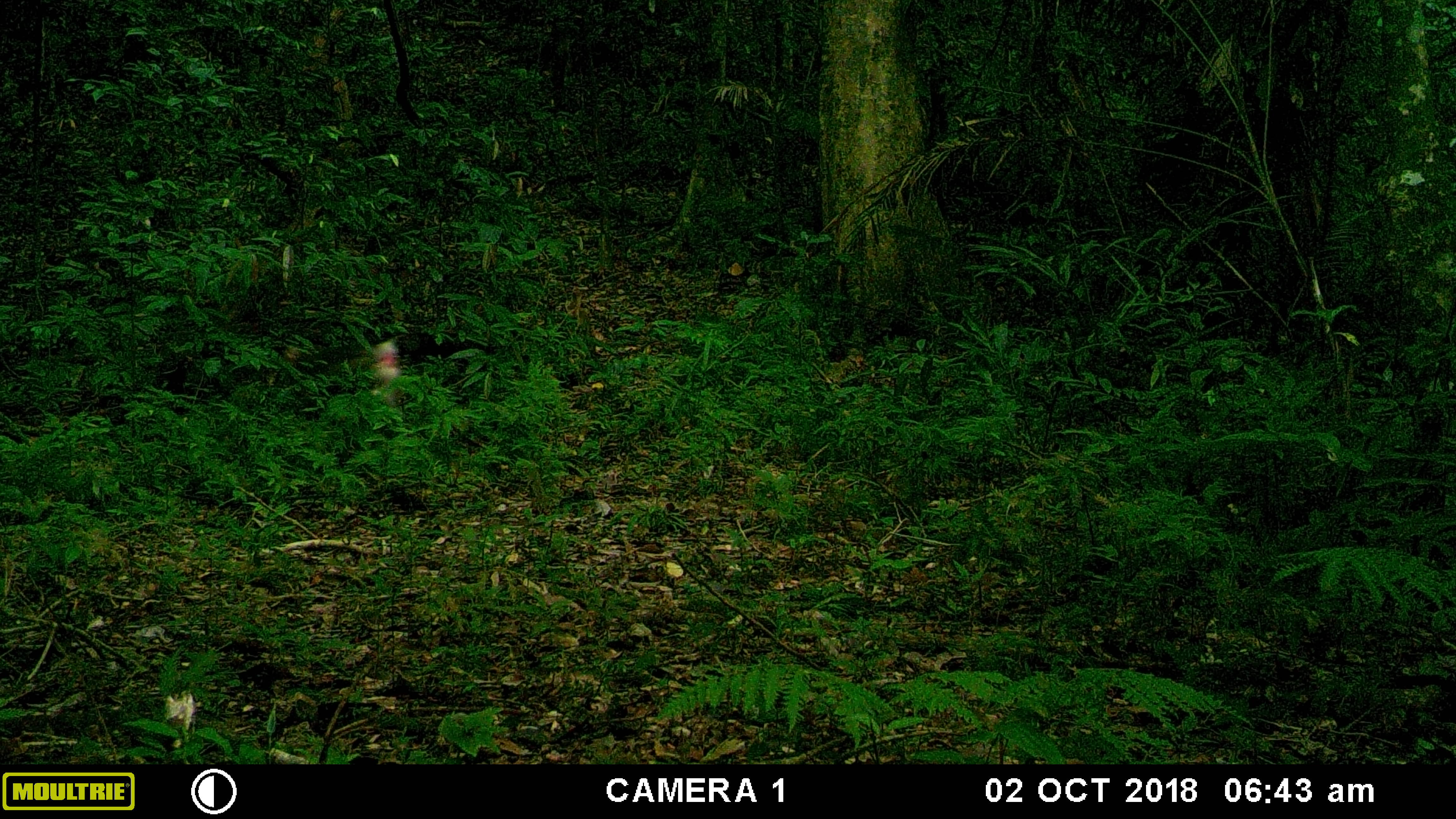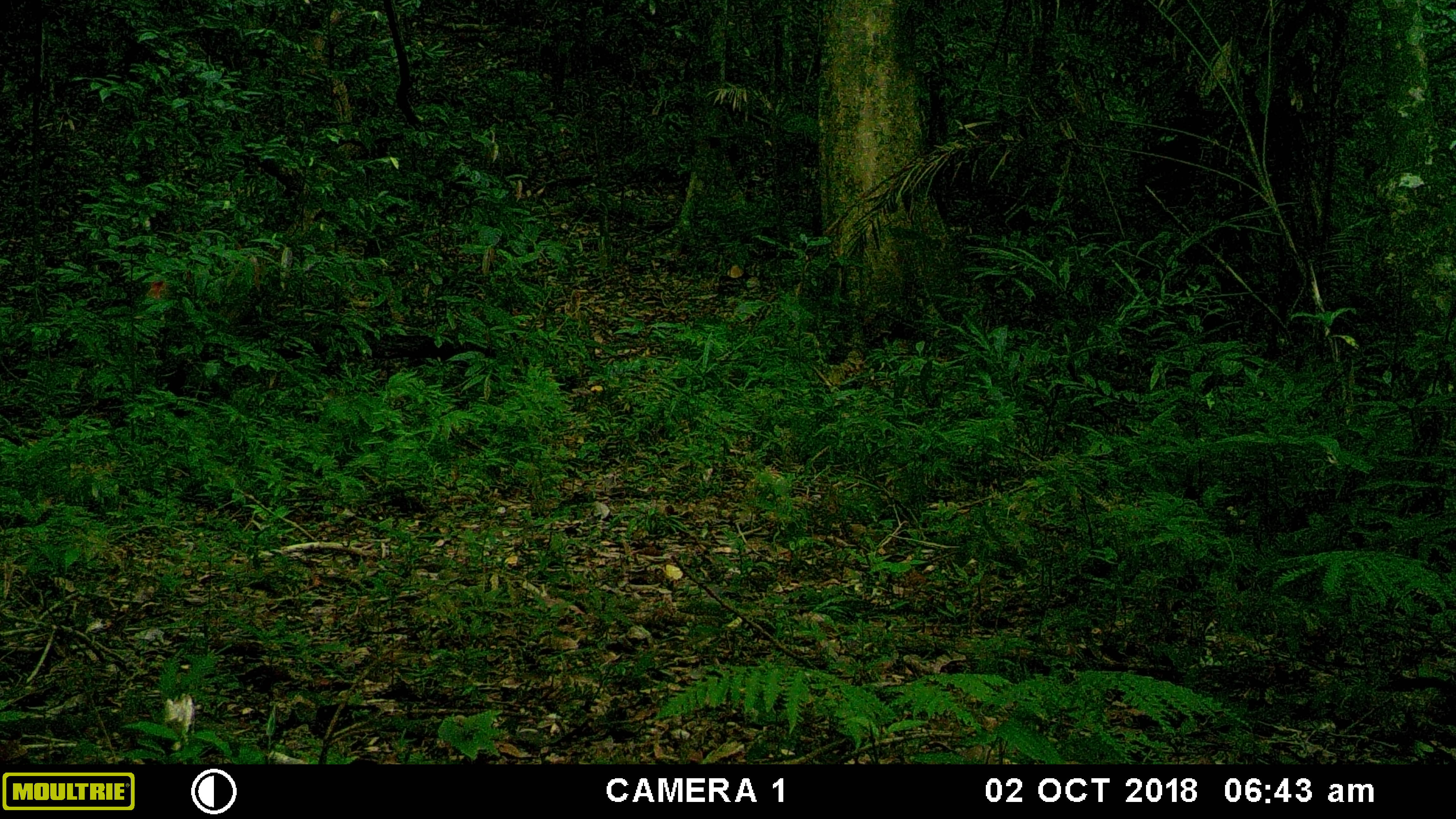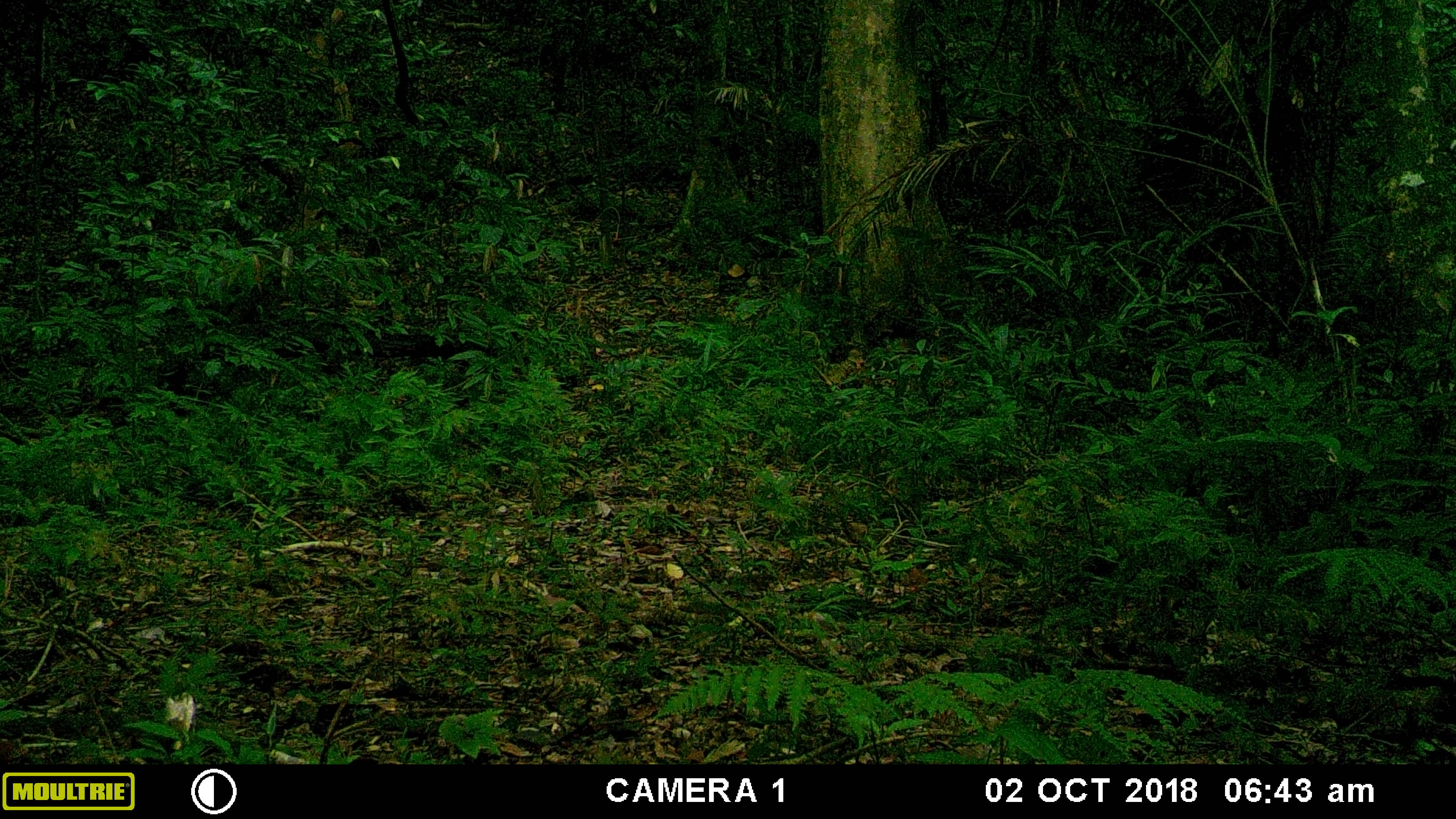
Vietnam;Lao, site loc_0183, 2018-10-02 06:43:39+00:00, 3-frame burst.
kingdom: Animalia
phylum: Chordata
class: Mammalia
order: Primates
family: Cercopithecidae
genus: Macaca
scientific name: Macaca nemestrina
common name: pig-tailed macaque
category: pig tailed macaque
Pig tailed macaque (pig-tailed macaque) (Macaca nemestrina). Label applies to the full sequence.